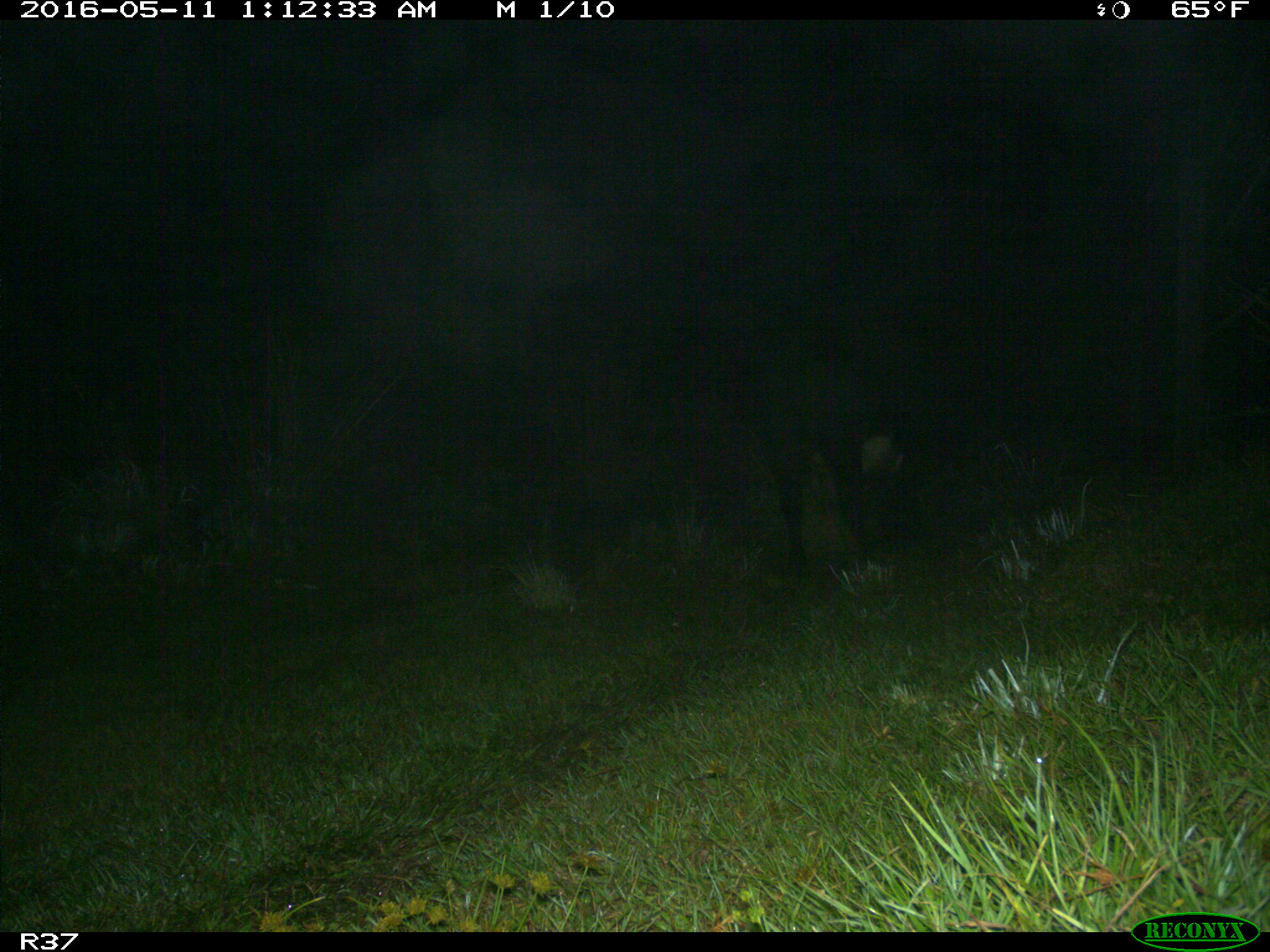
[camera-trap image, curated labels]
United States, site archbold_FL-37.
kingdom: Animalia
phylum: Chordata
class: Mammalia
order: Artiodactyla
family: Bovidae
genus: Bos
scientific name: Bos taurus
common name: domestic cow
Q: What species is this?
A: Bos taurus (domestic cow).